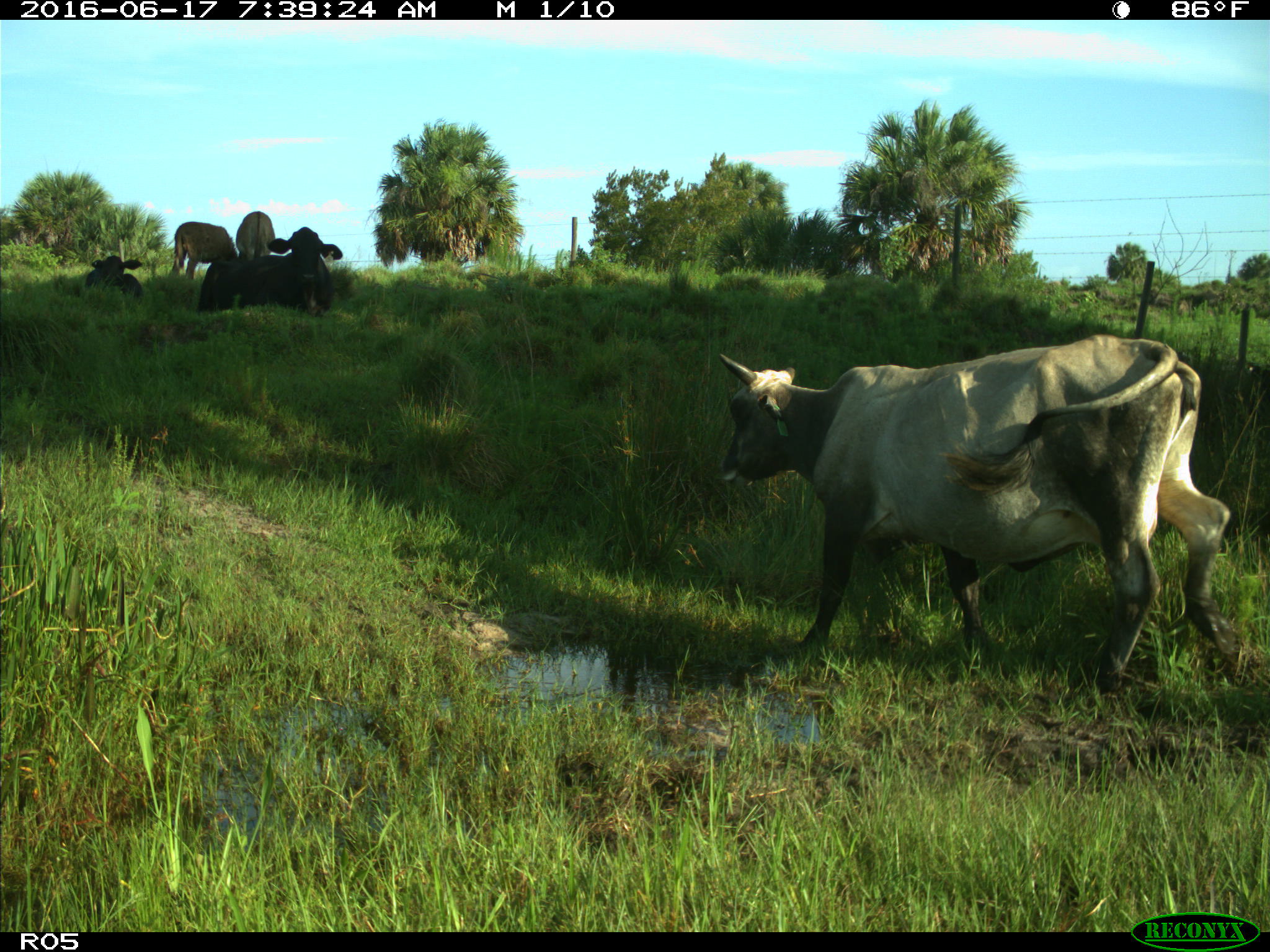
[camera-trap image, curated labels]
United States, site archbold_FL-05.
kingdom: Animalia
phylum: Chordata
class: Mammalia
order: Artiodactyla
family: Bovidae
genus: Bos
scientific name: Bos taurus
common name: domestic cow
Bos taurus (domestic cow).